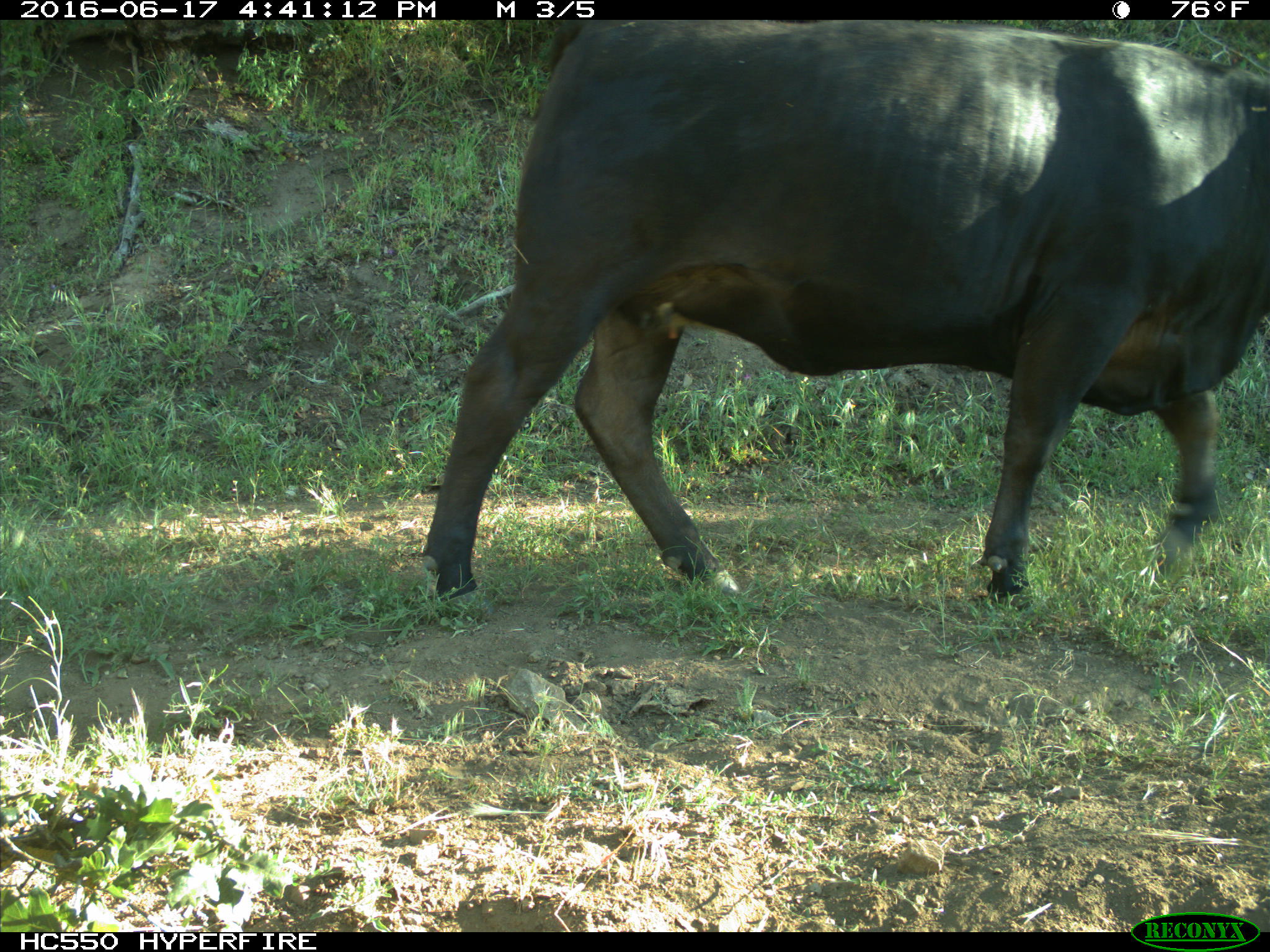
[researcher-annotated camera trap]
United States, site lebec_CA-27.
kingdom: Animalia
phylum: Chordata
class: Mammalia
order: Artiodactyla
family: Bovidae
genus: Bos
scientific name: Bos taurus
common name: domestic cow